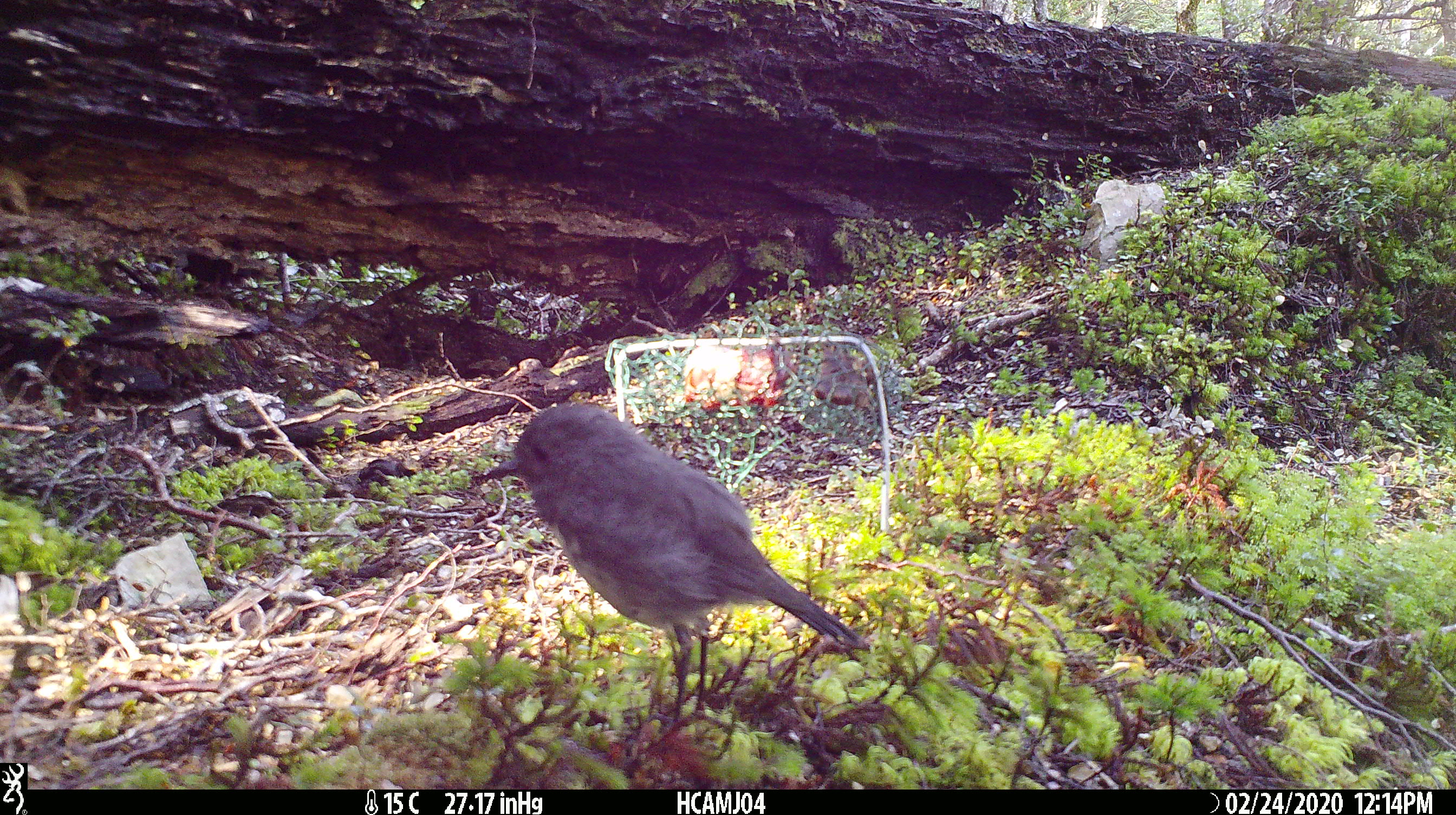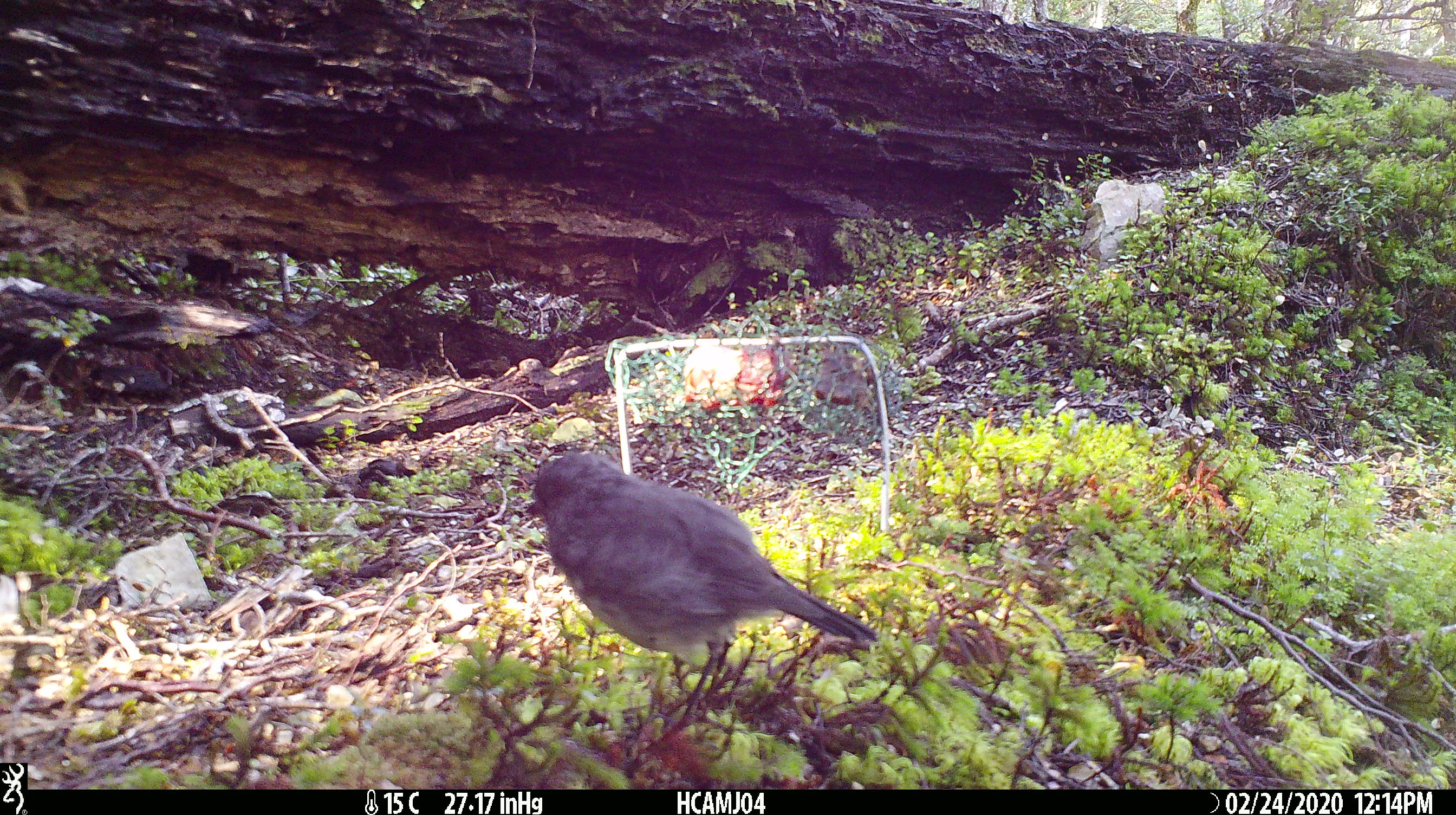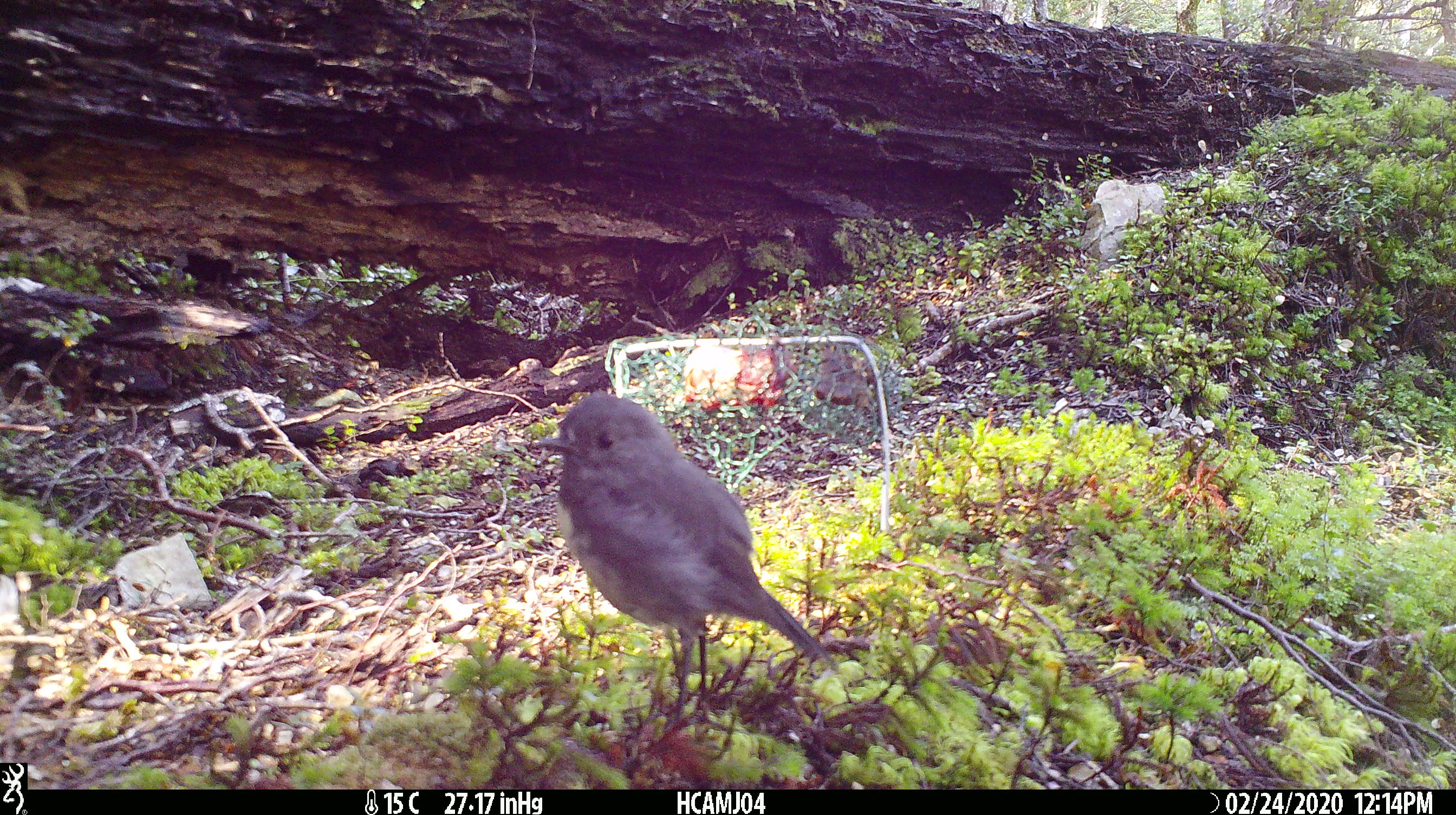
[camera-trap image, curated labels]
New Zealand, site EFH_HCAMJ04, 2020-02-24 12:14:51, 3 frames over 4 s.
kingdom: Animalia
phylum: Chordata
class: Aves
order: Passeriformes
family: Petroicidae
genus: Petroica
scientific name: Petroica australis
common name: new zealand robin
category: robin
Robin (new zealand robin) (Petroica australis).